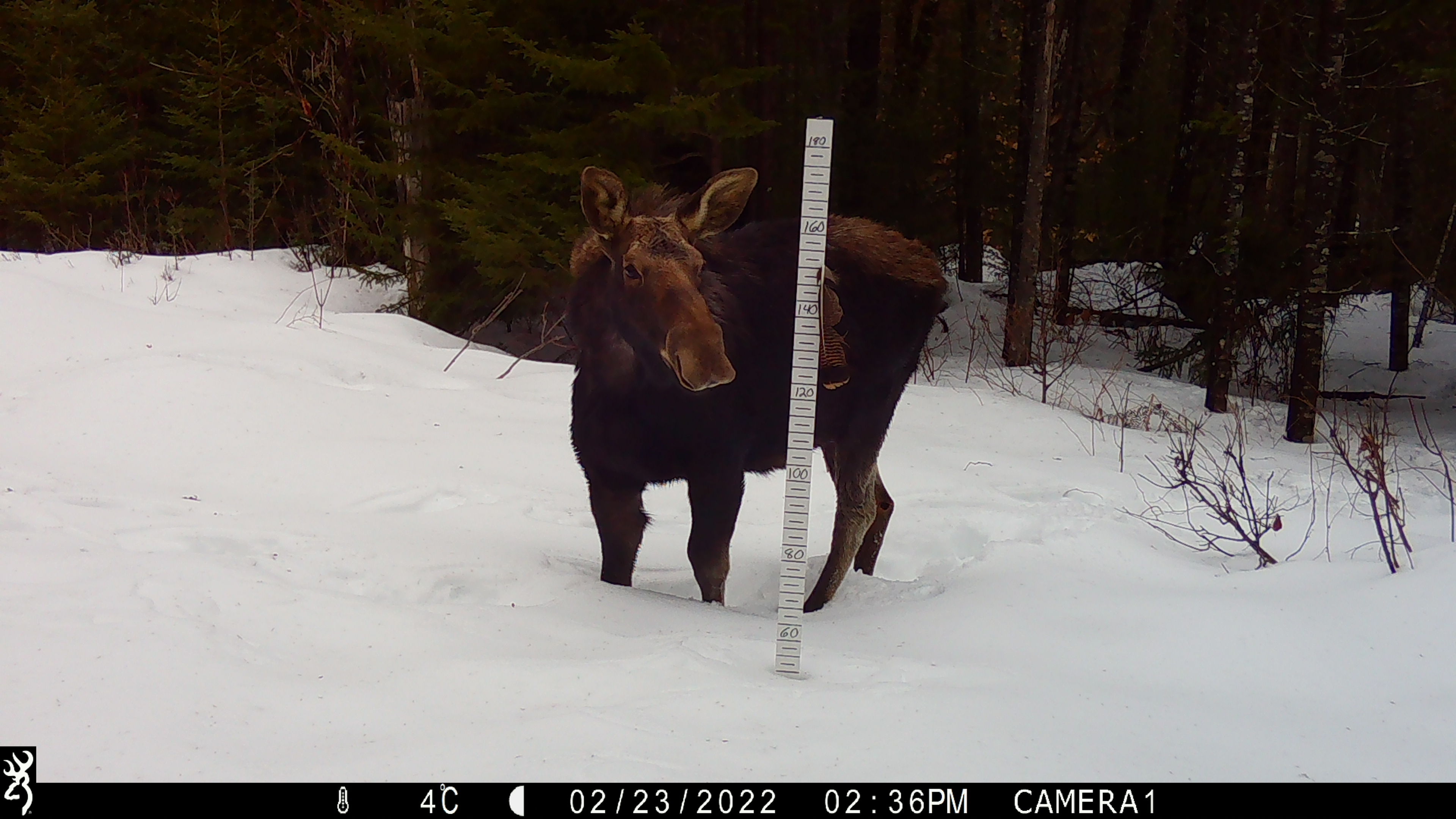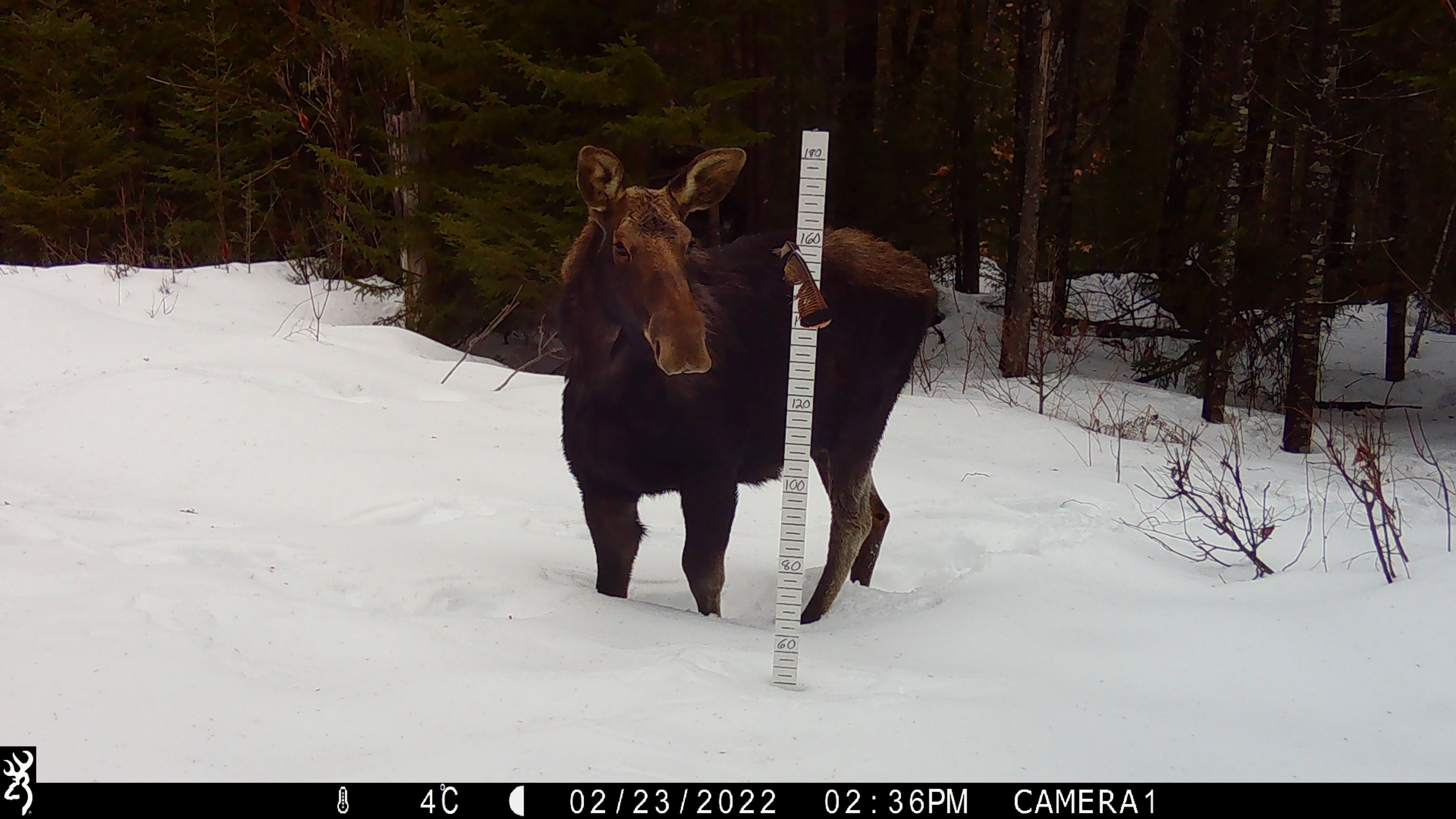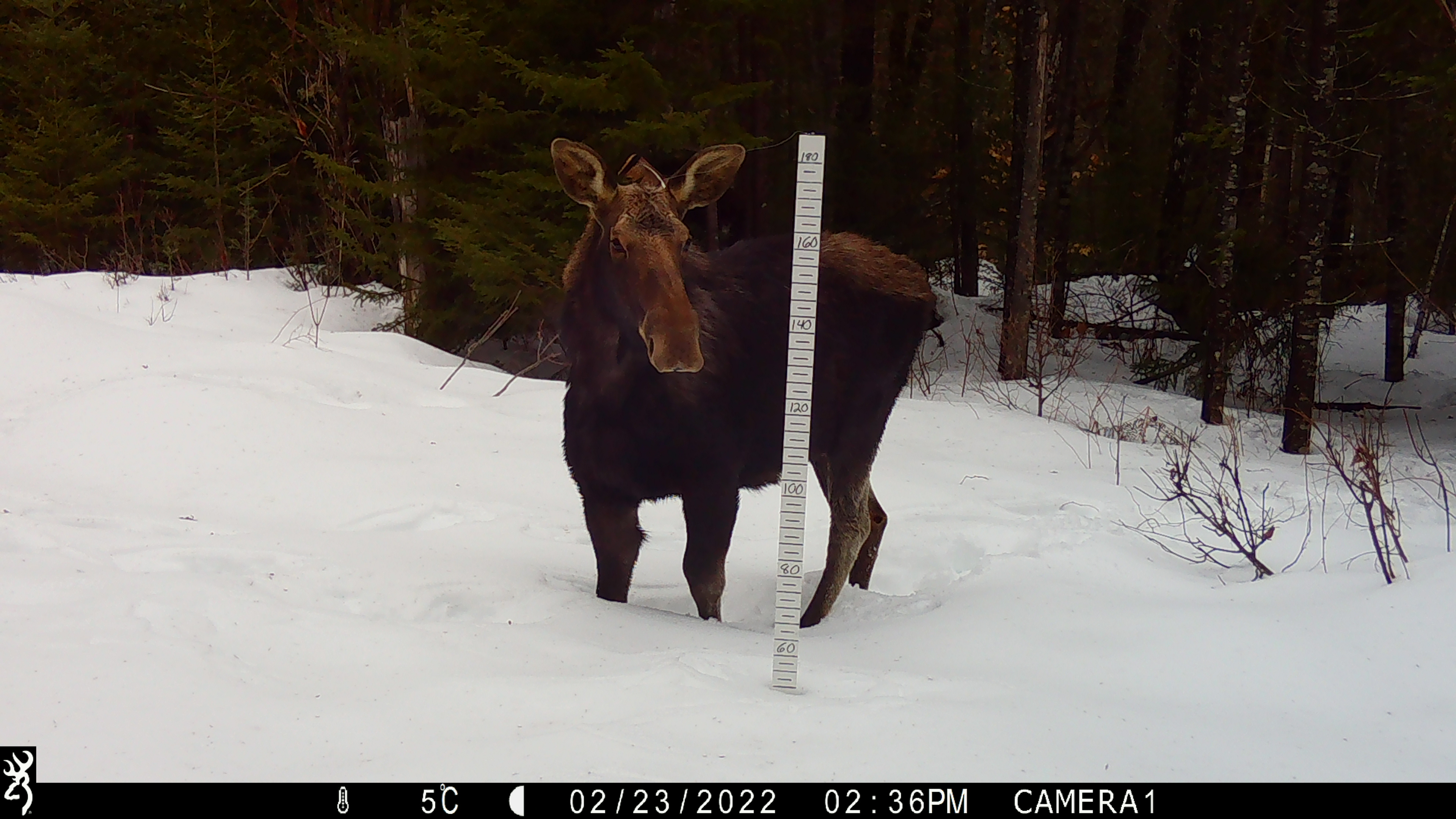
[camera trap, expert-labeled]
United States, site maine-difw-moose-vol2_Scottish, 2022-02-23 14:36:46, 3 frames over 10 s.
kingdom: Animalia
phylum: Chordata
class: Mammalia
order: Artiodactyla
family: Cervidae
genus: Alces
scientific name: Alces alces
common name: moose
Moose (Alces alces).